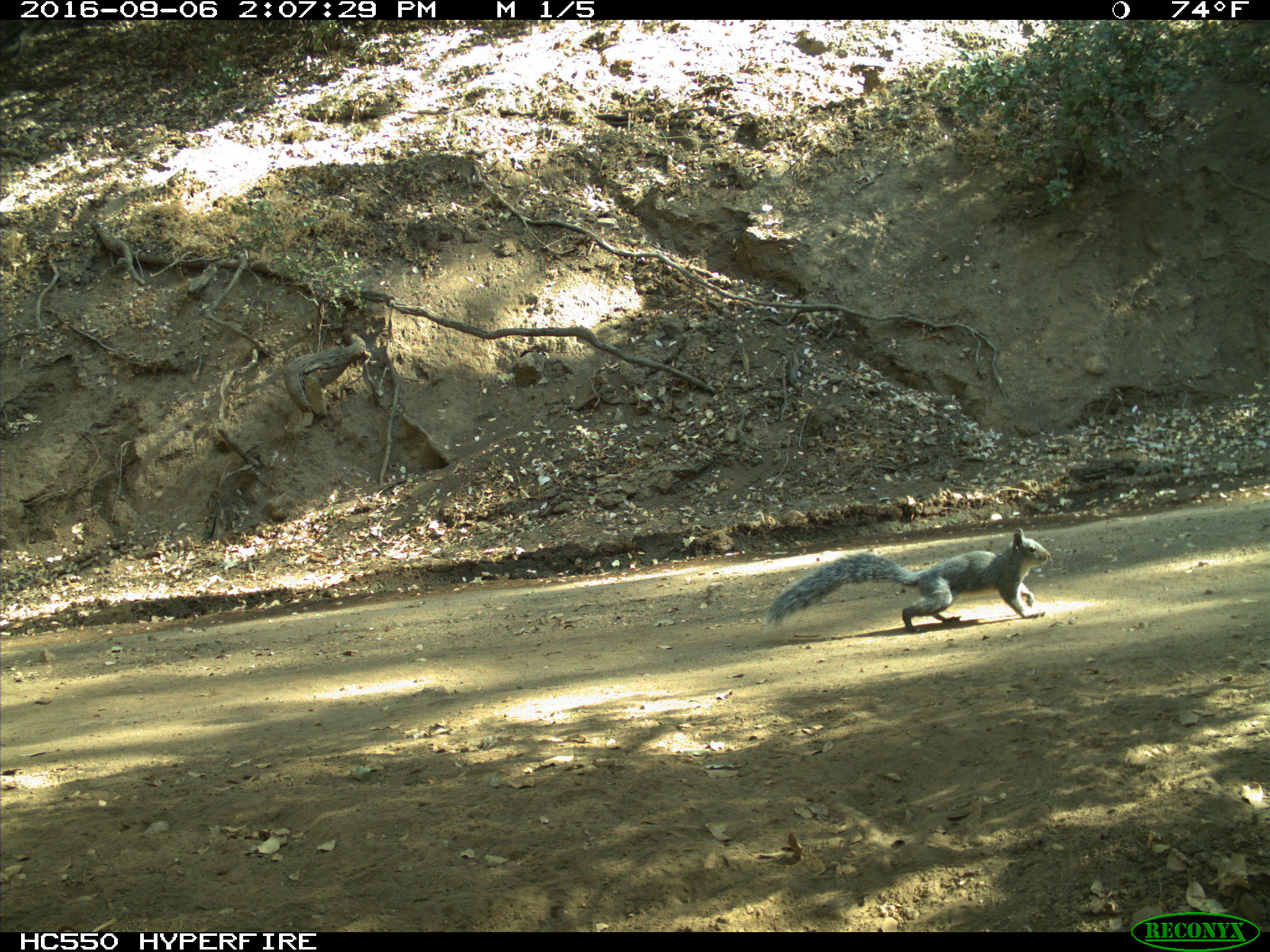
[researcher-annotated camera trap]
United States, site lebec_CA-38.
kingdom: Animalia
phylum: Chordata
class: Mammalia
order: Rodentia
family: Sciuridae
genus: Sciurus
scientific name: Sciurus carolinensis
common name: eastern gray squirrel